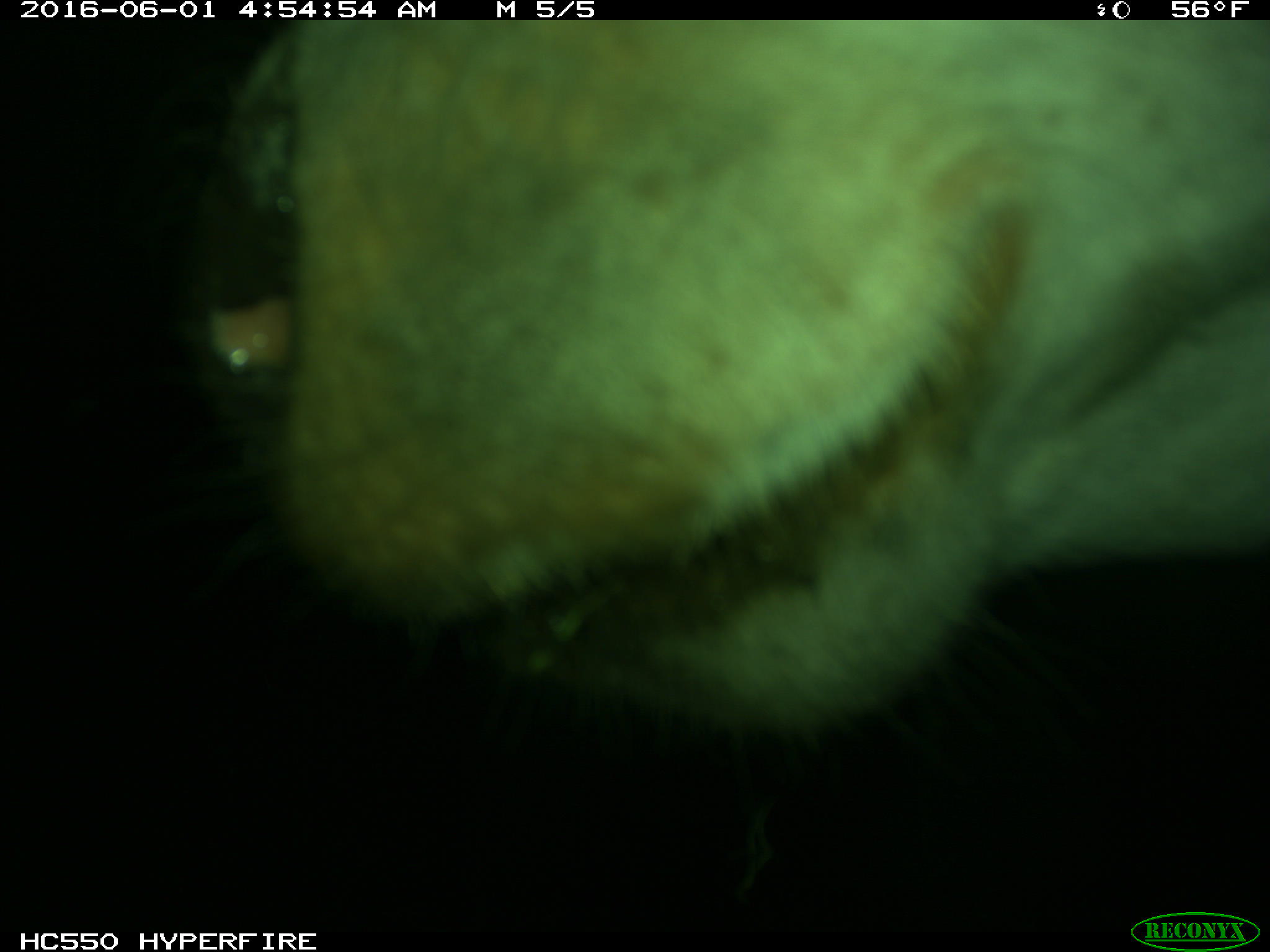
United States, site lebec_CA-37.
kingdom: Animalia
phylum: Chordata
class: Mammalia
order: Artiodactyla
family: Bovidae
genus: Bos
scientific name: Bos taurus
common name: domestic cow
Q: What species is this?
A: Bos taurus (domestic cow).